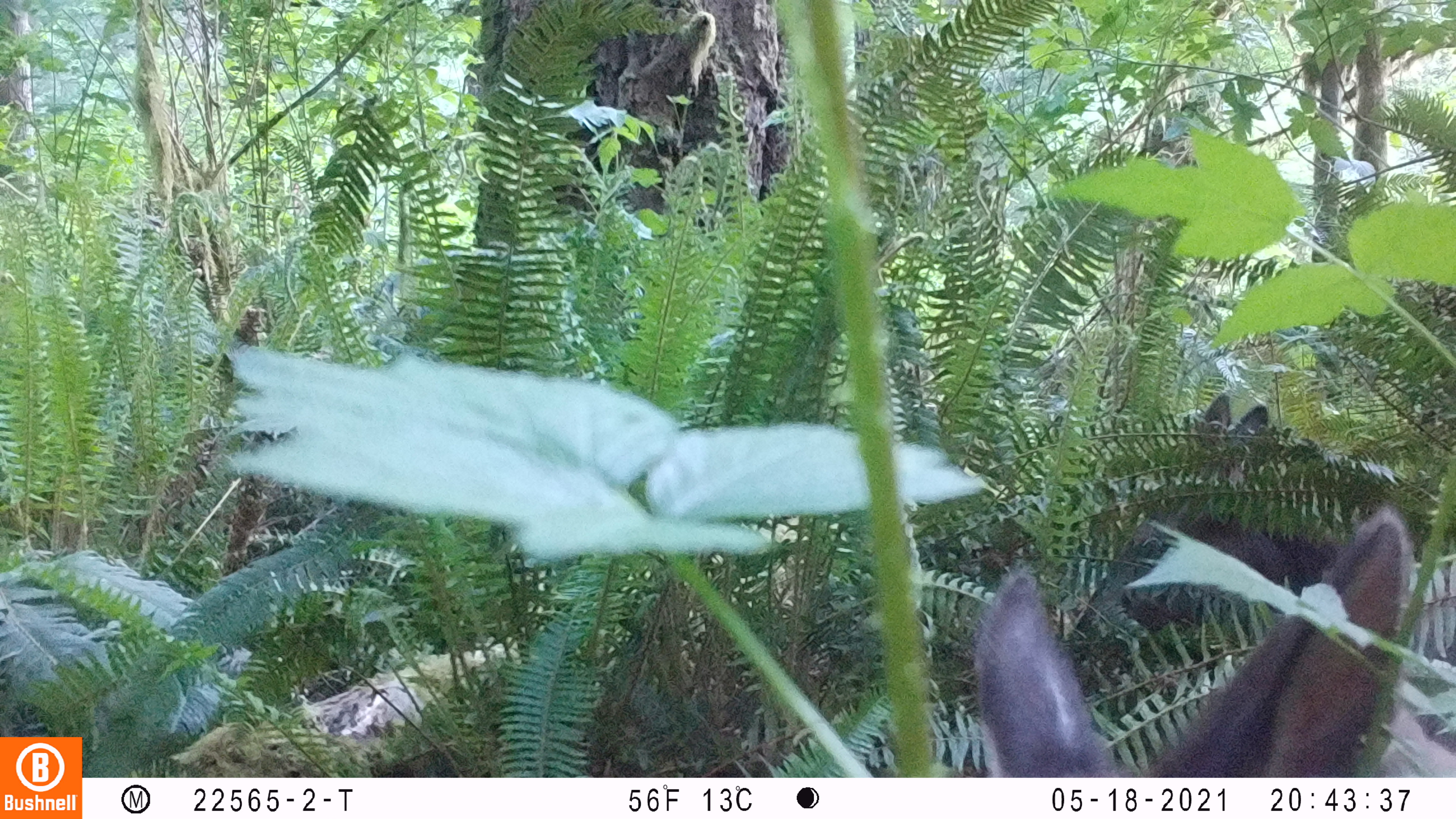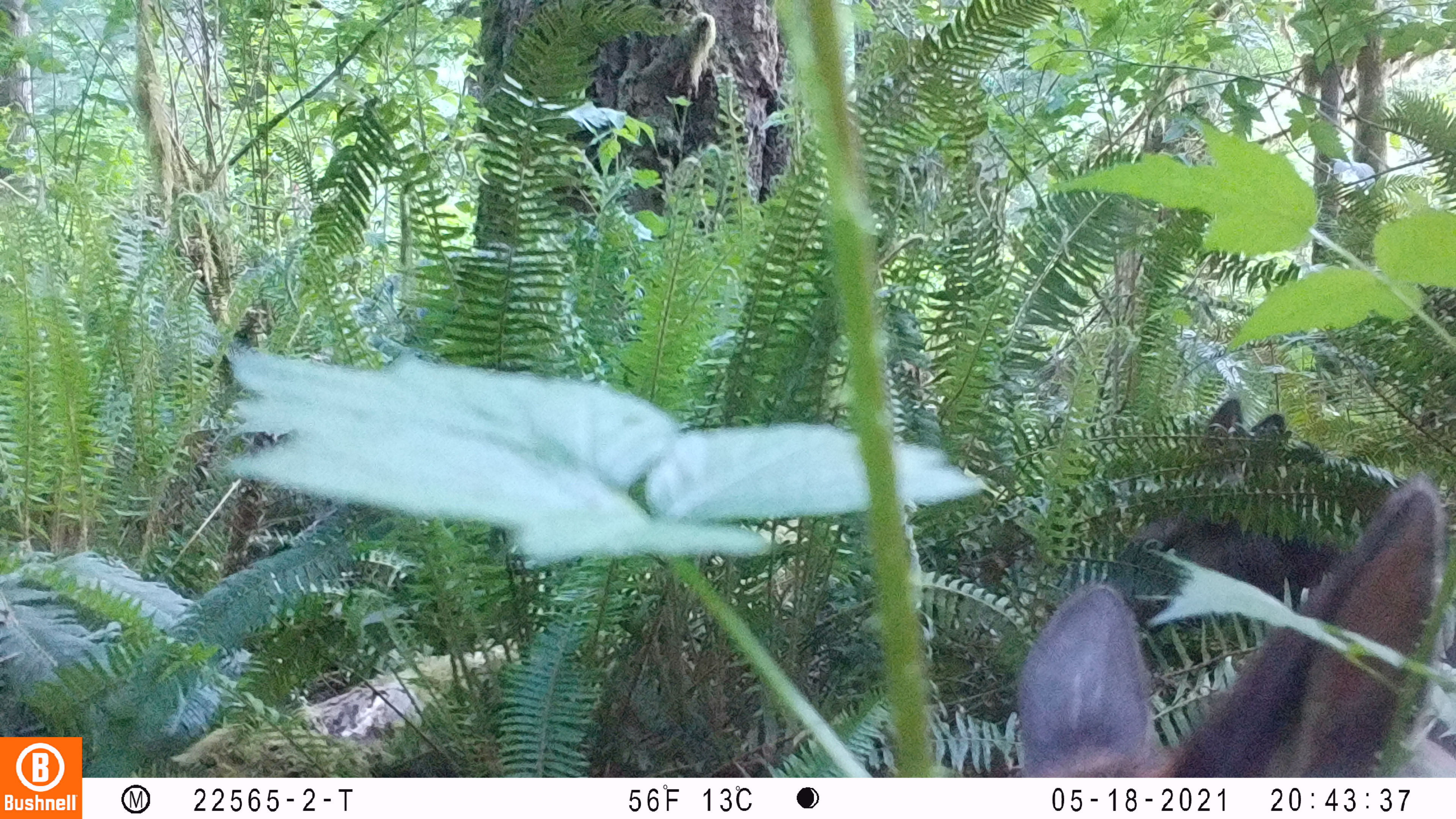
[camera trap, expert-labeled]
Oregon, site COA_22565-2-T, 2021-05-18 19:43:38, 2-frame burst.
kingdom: Animalia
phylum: Chordata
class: Mammalia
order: Artiodactyla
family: Cervidae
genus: Cervus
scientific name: Cervus canadensis roosevelti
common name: roosevelt elk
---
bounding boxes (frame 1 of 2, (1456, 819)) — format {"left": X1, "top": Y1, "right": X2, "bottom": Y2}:
roosevelt elk: {"left": 969, "top": 498, "right": 1419, "bottom": 769}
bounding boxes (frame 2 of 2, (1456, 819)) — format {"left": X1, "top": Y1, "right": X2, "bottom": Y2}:
roosevelt elk: {"left": 986, "top": 471, "right": 1450, "bottom": 769}